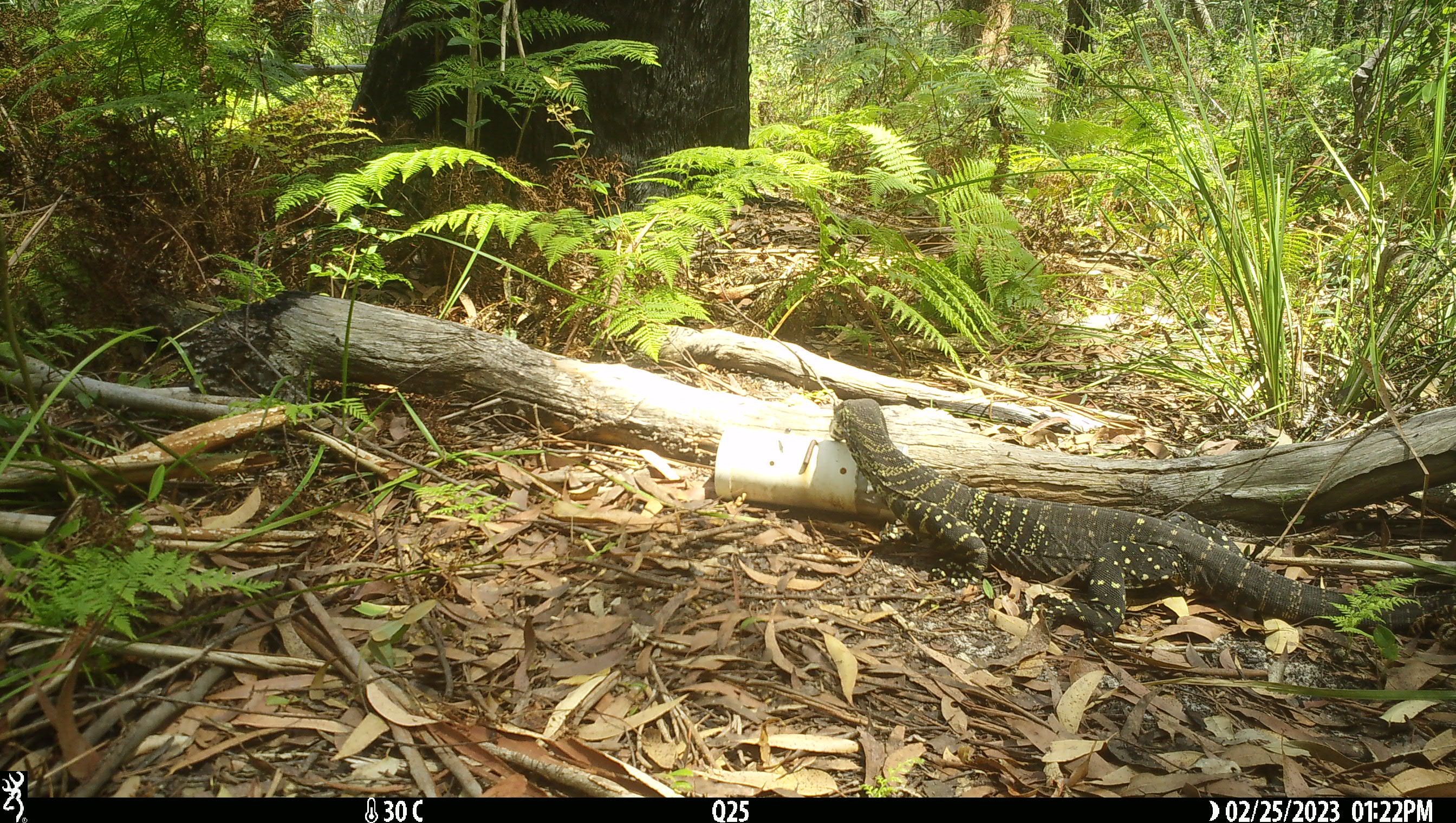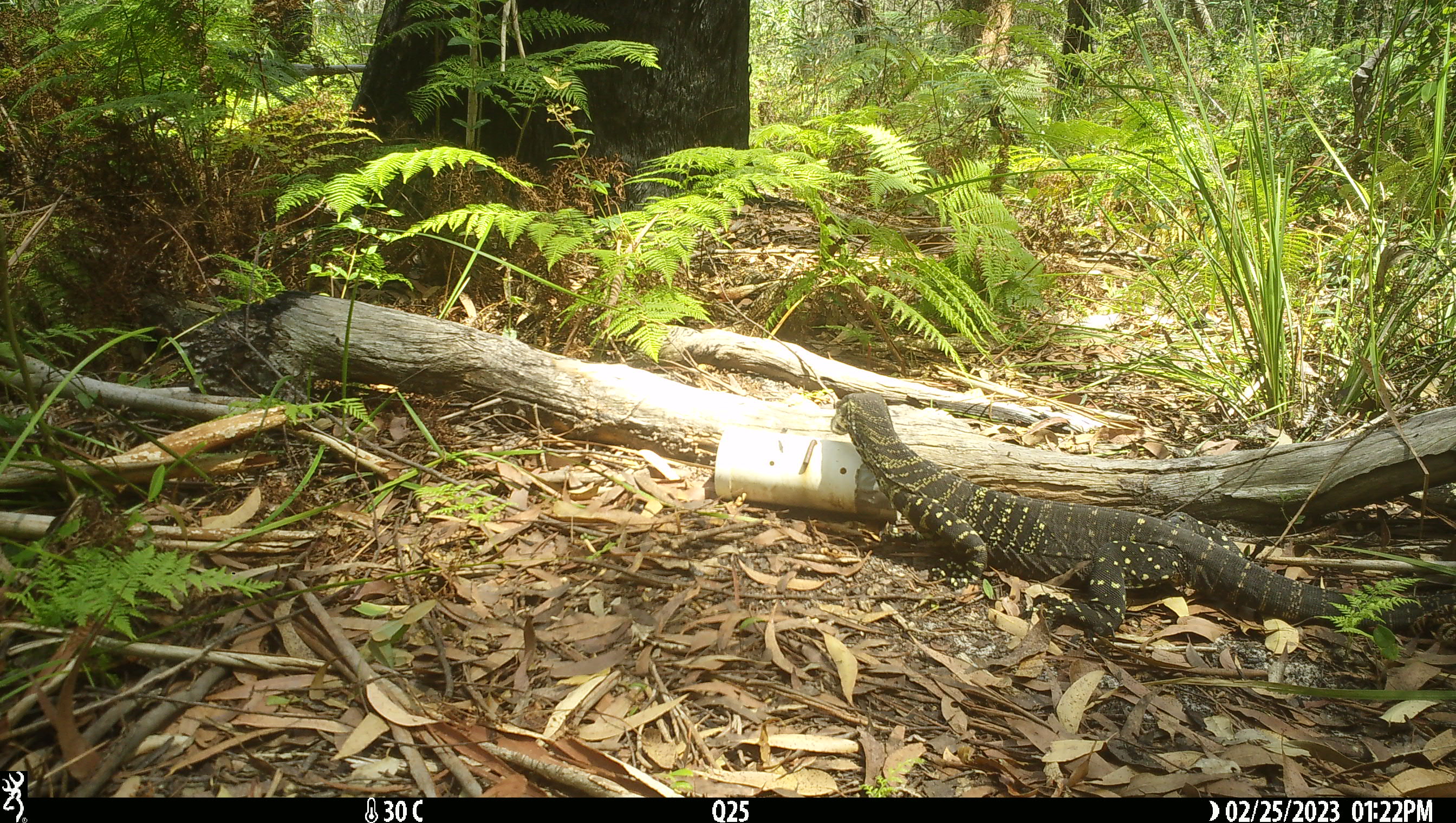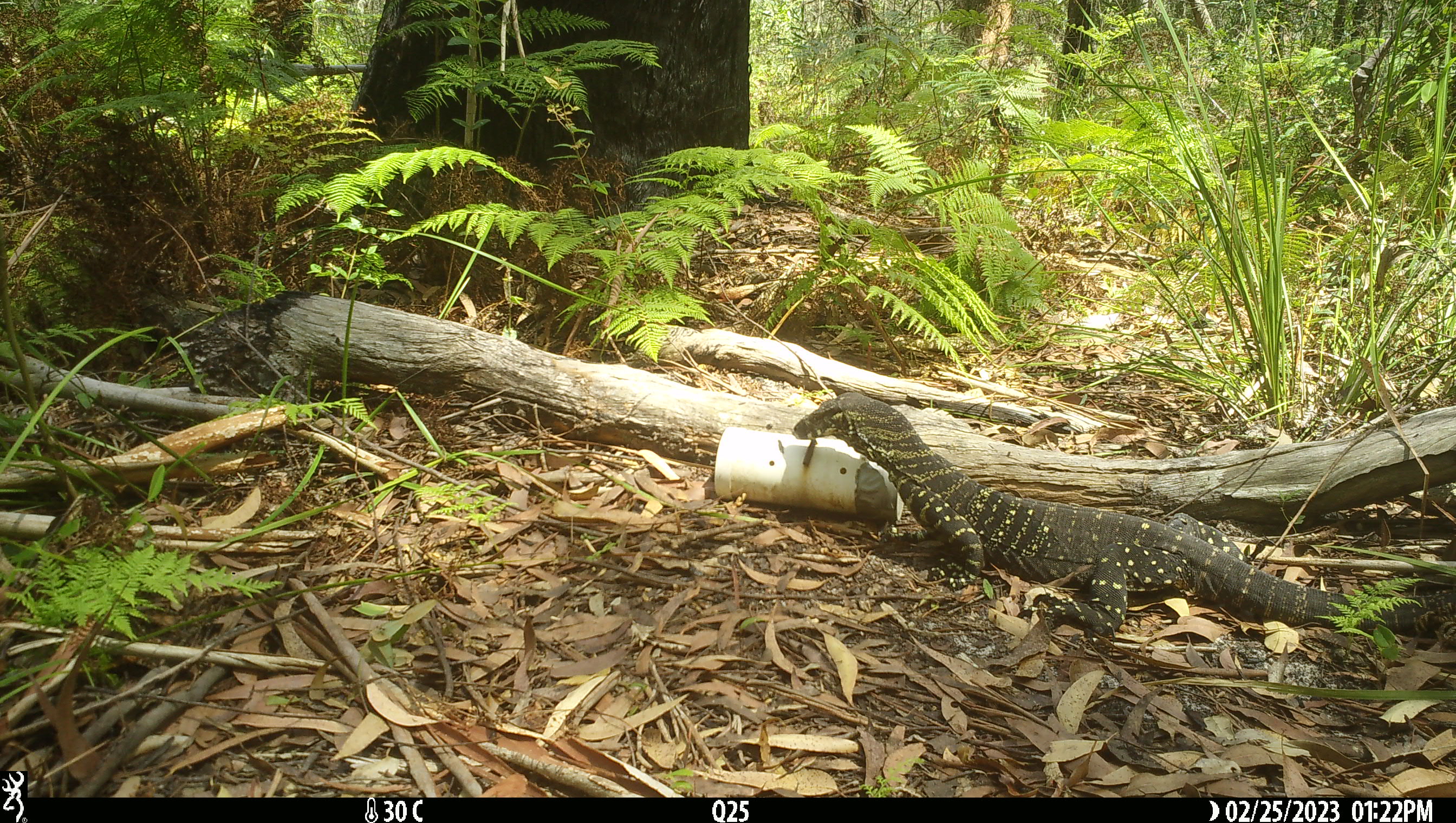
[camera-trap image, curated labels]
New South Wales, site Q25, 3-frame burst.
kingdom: Animalia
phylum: Chordata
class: Reptilia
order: Squamata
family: Varanidae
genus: Varanus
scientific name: Varanus varius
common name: lace monitor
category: goanna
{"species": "goanna (lace monitor) (Varanus varius)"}